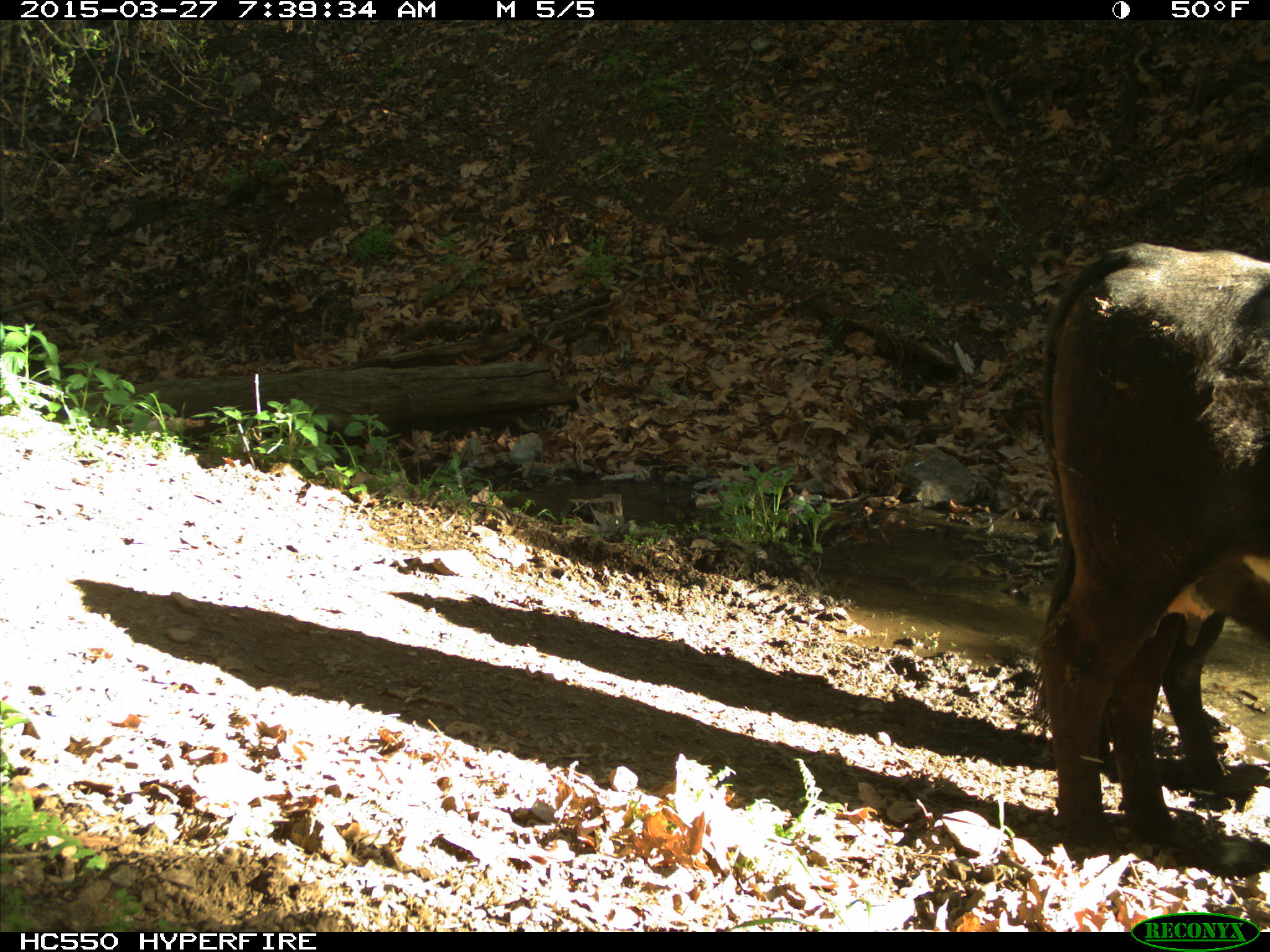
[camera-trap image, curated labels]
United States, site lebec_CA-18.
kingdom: Animalia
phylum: Chordata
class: Mammalia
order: Artiodactyla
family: Bovidae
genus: Bos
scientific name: Bos taurus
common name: domestic cow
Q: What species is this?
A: Bos taurus (domestic cow).